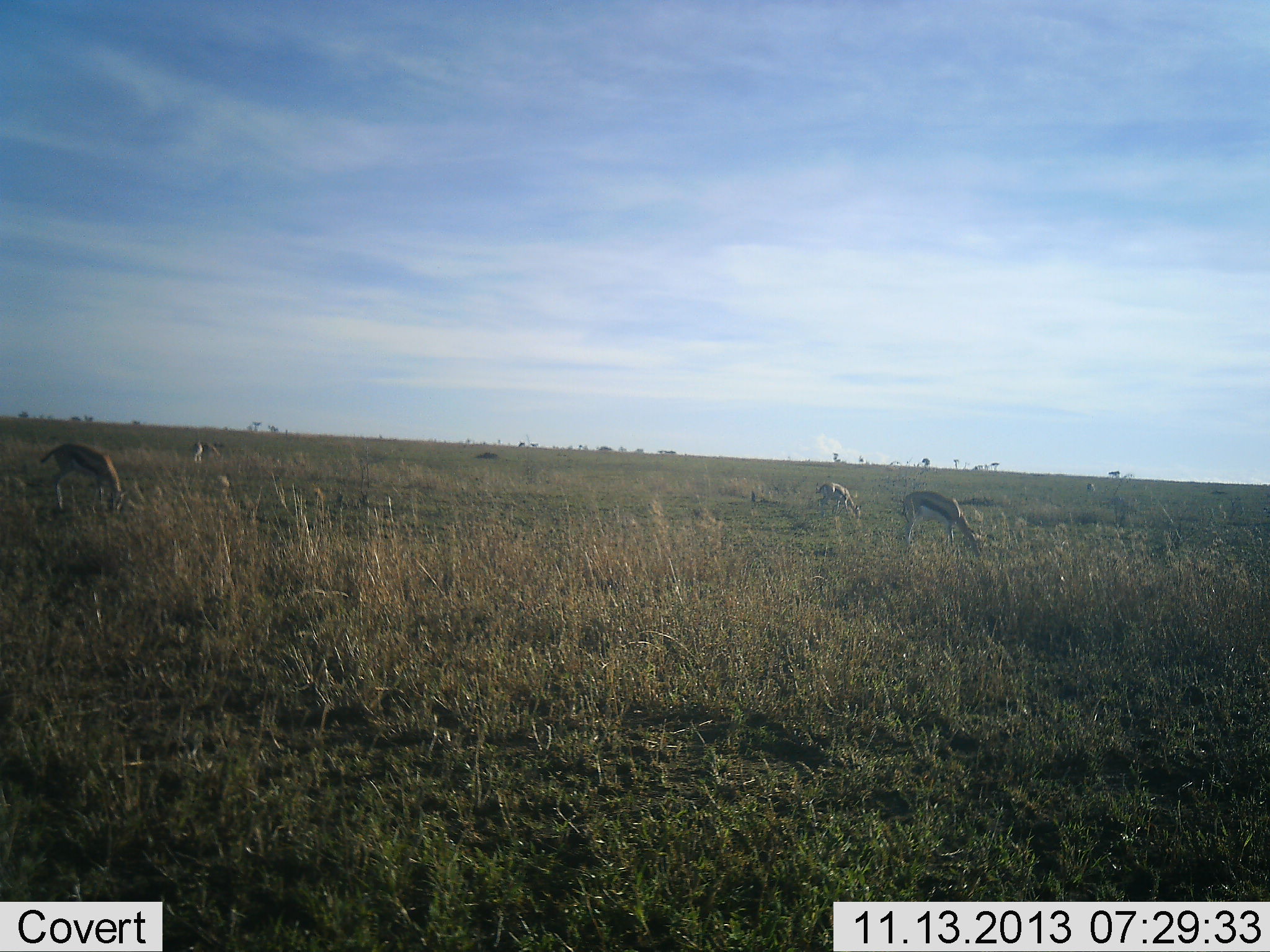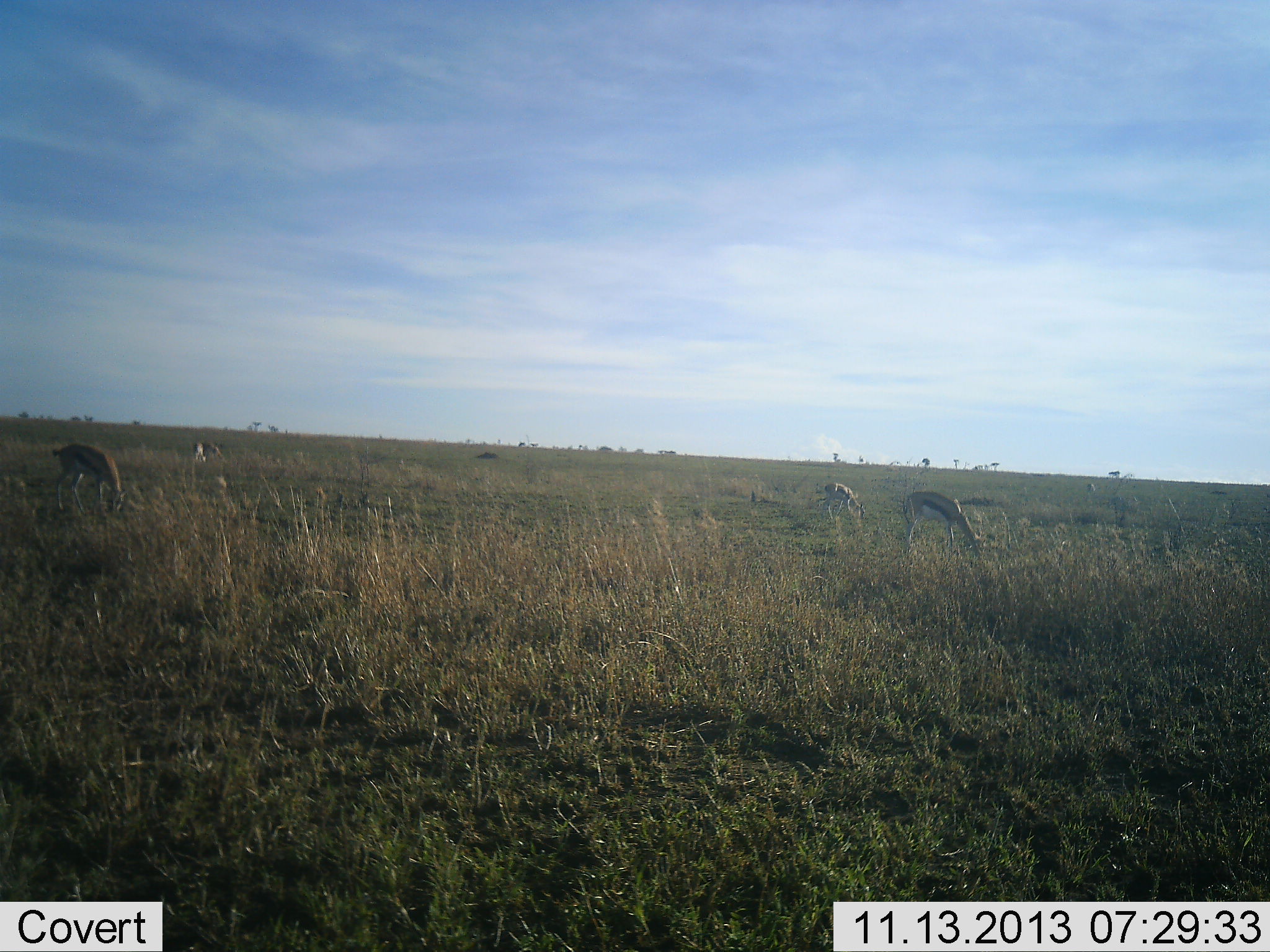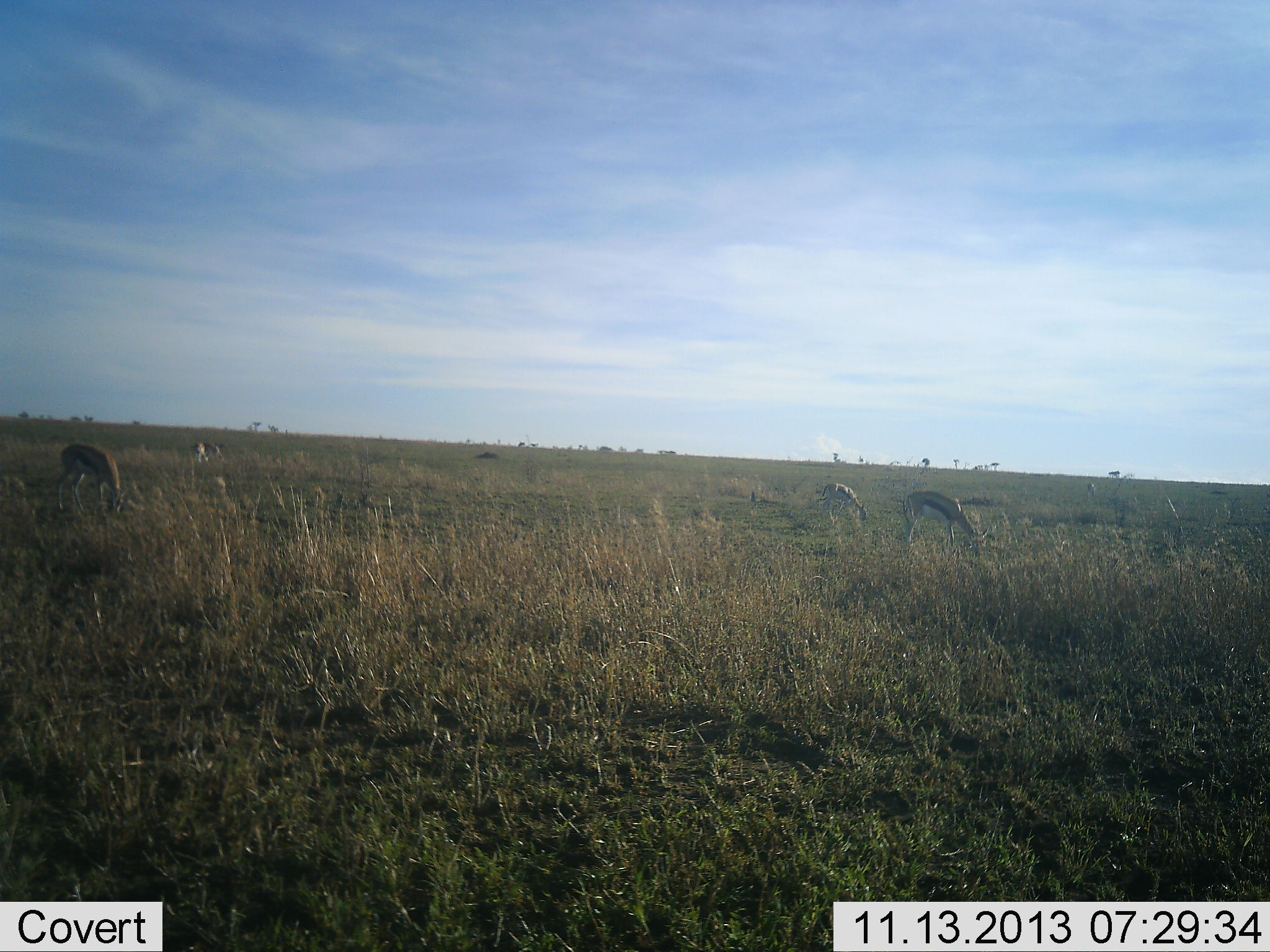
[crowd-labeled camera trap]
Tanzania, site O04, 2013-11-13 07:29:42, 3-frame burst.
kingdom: Animalia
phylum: Chordata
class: Mammalia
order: Artiodactyla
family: Bovidae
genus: Eudorcas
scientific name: Eudorcas thomsonii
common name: thomson's gazelle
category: gazellethomsons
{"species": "gazellethomsons (thomson's gazelle) (Eudorcas thomsonii)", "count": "4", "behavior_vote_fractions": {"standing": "30%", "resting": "0%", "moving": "0%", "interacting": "0%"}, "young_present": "0%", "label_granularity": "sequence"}